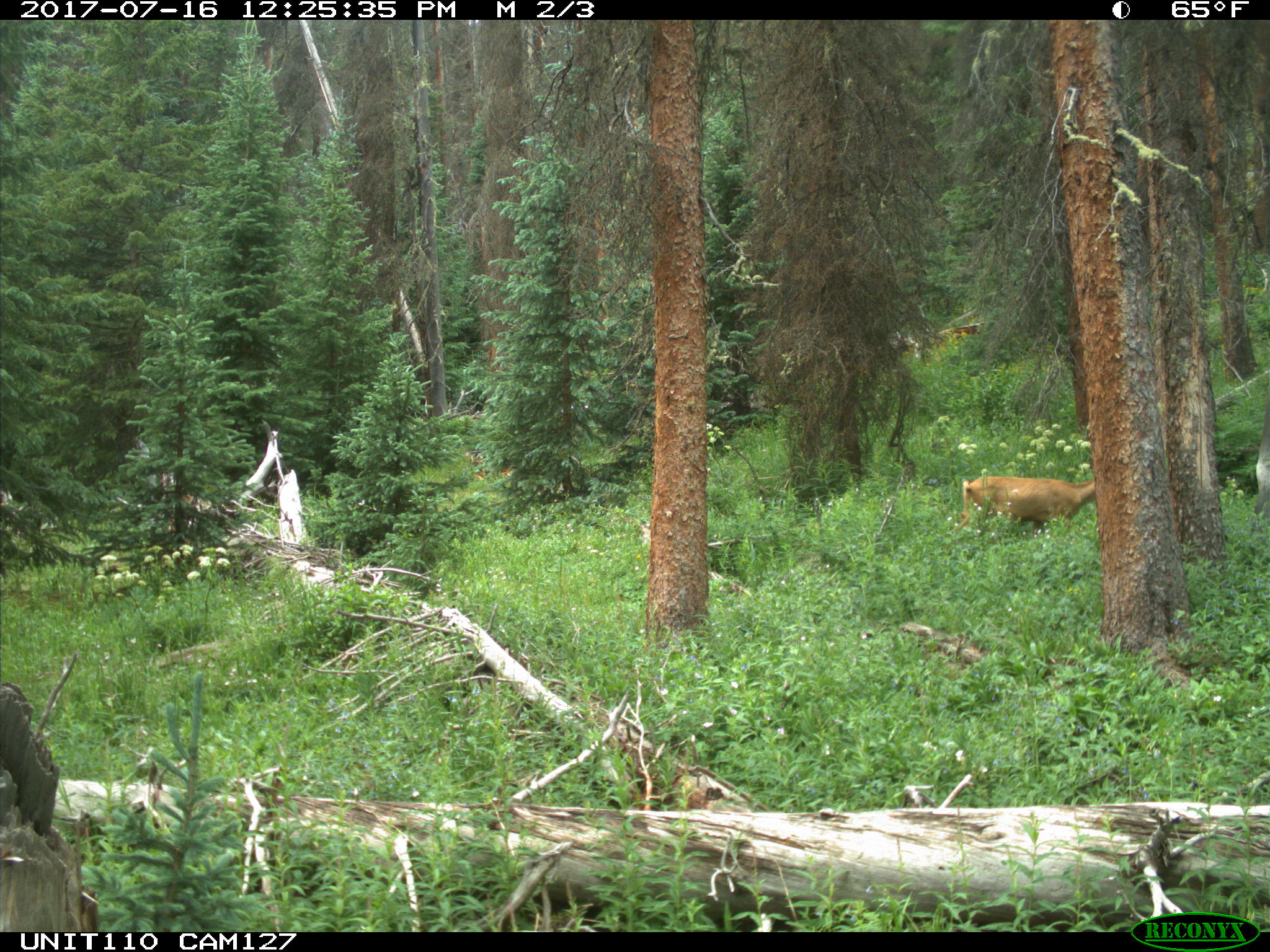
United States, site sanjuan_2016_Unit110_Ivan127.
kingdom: Animalia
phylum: Chordata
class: Mammalia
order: Artiodactyla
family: Cervidae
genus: Odocoileus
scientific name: Odocoileus hemionus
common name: mule deer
Odocoileus hemionus (mule deer).